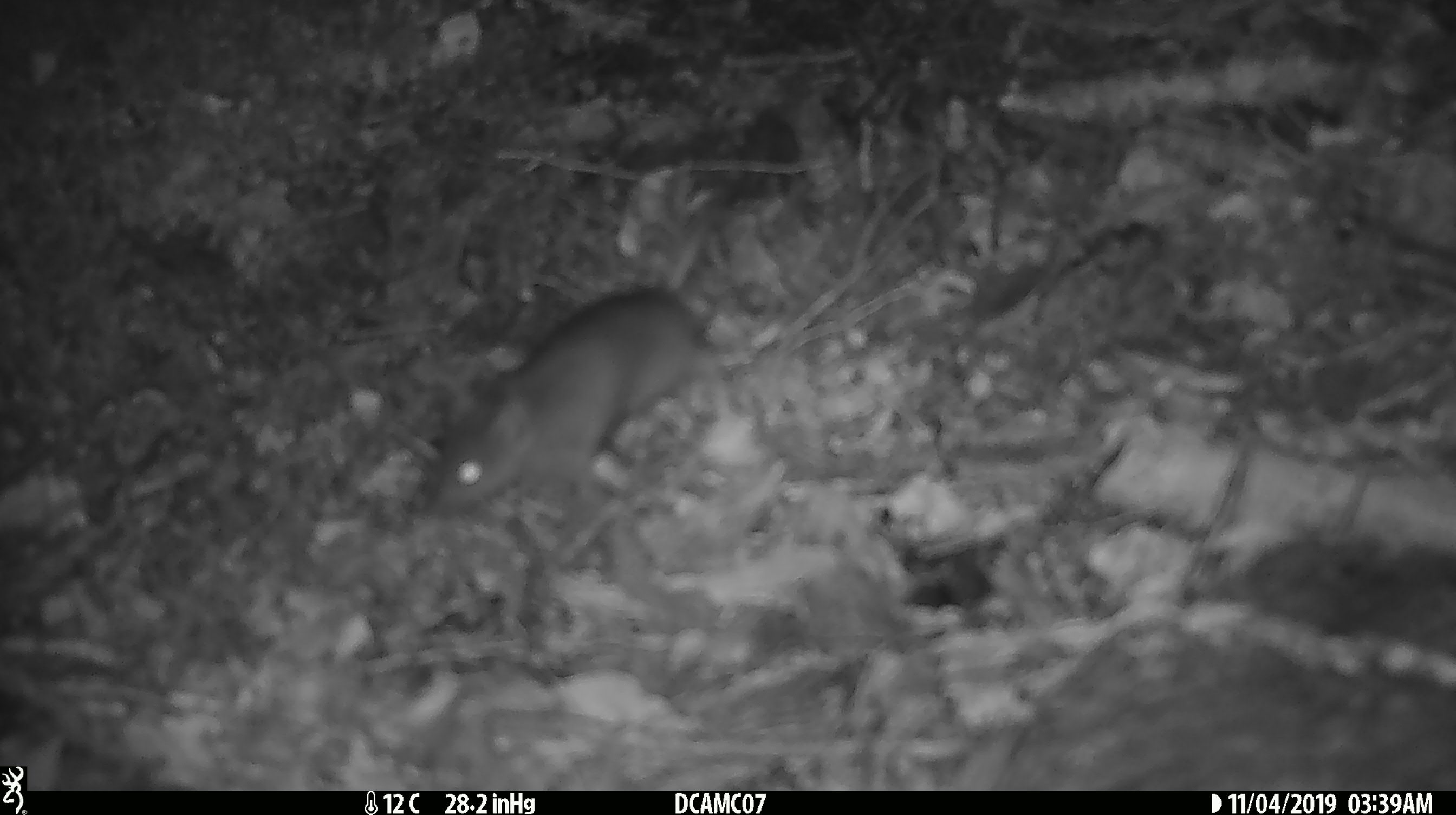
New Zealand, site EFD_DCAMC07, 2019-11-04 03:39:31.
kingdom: Animalia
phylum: Chordata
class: Mammalia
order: Rodentia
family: Muridae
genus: Mus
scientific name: Mus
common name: mouse